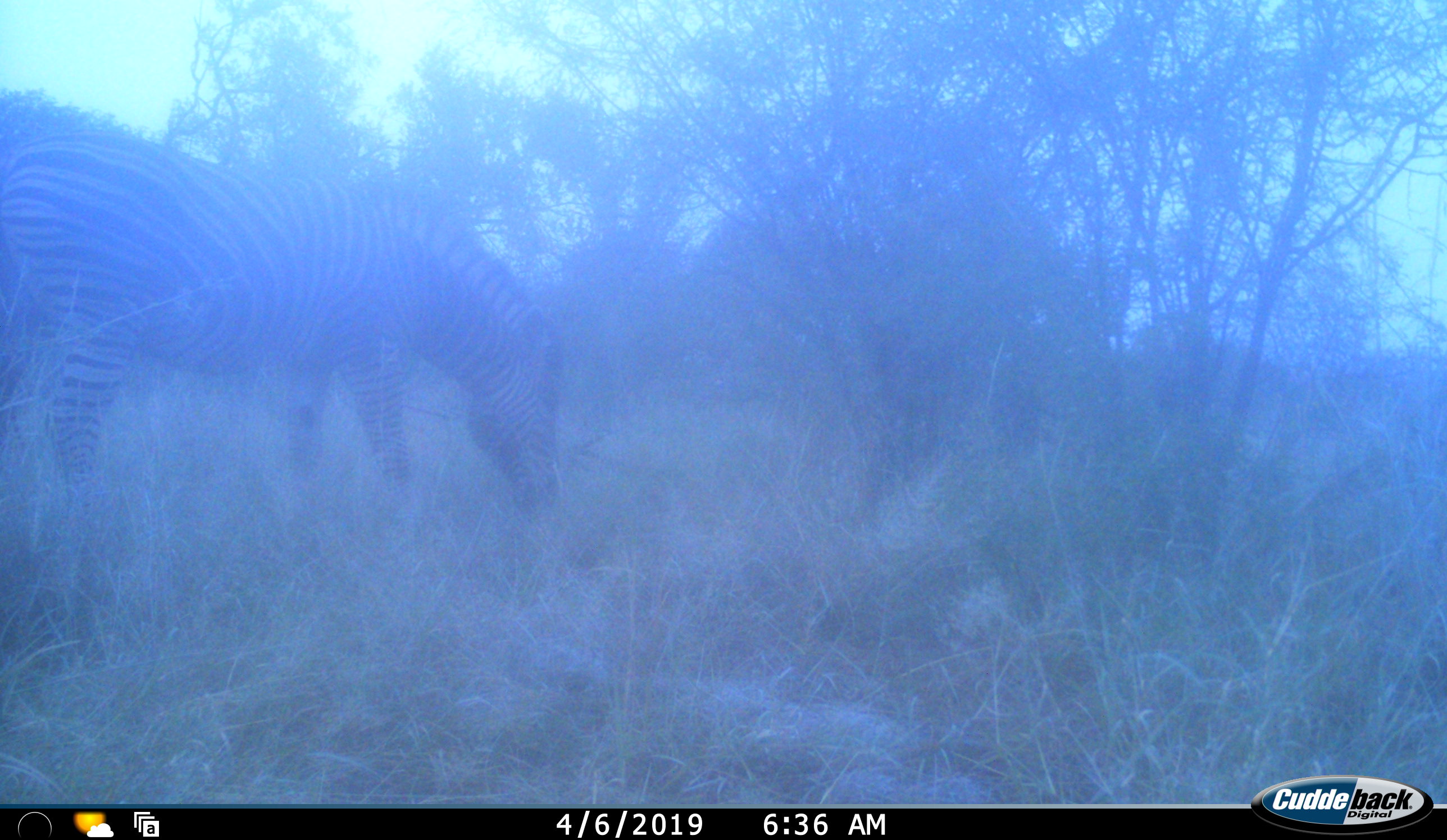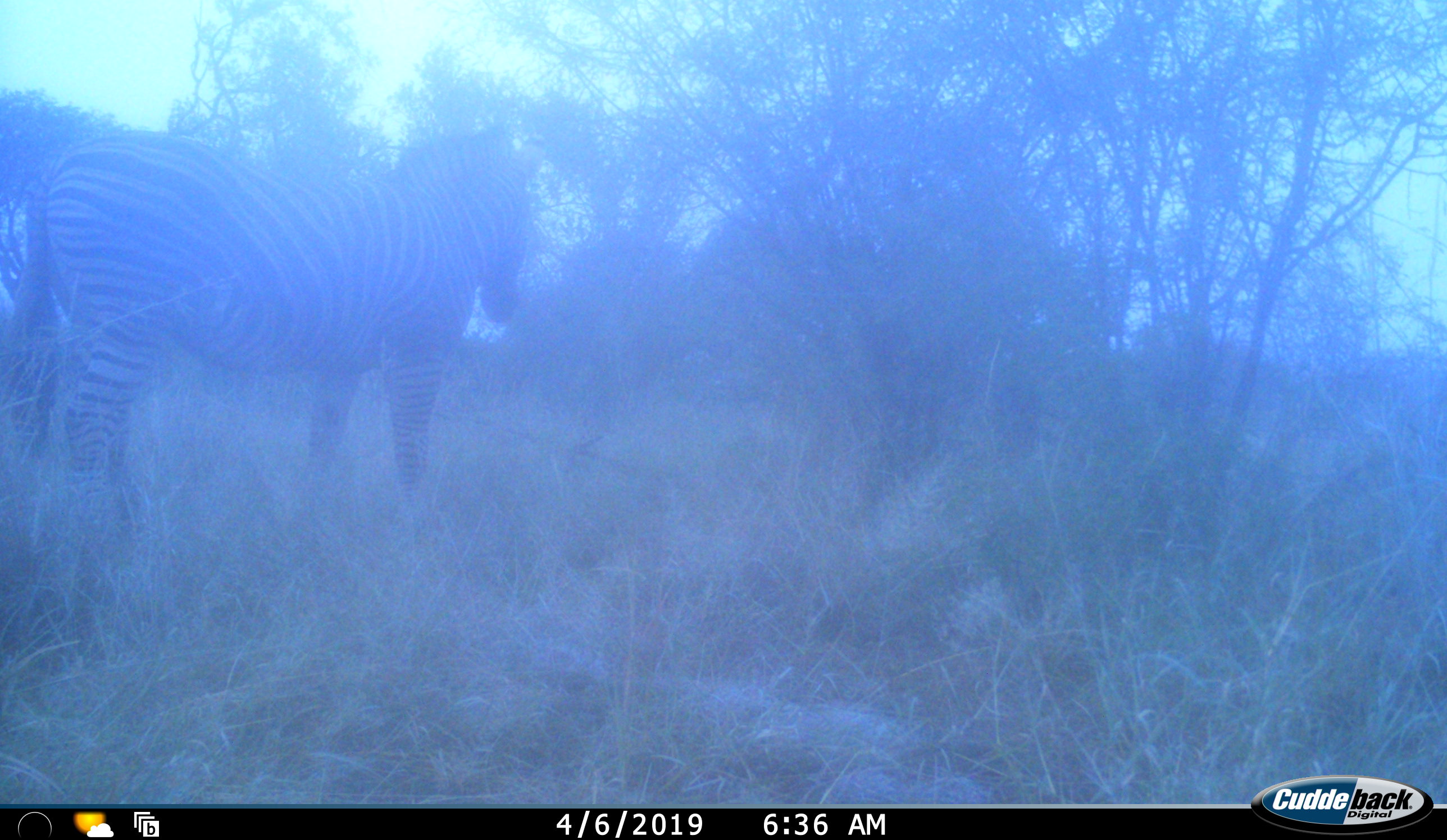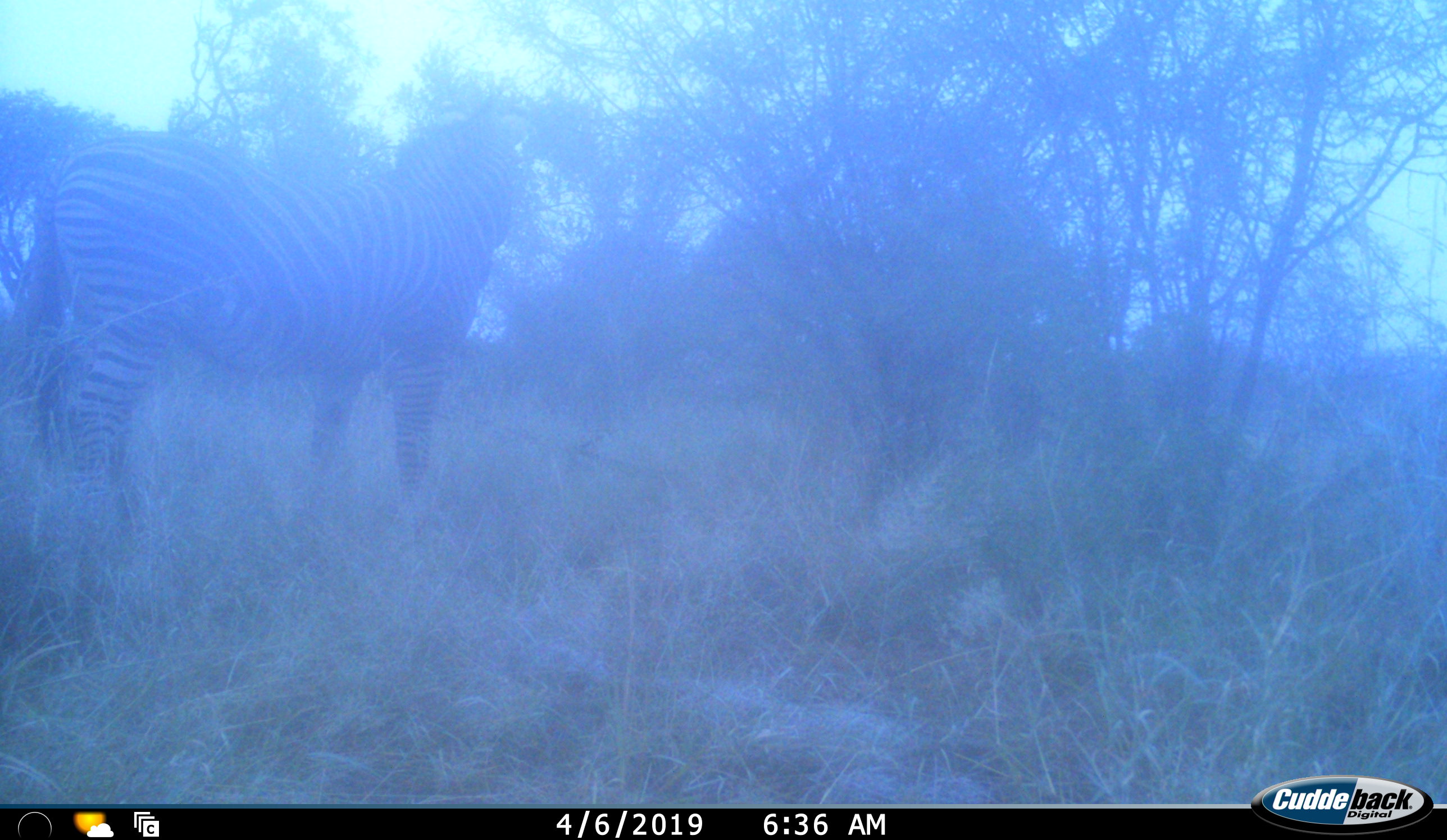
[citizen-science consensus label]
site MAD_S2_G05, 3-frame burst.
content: unidentified animal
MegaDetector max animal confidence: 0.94